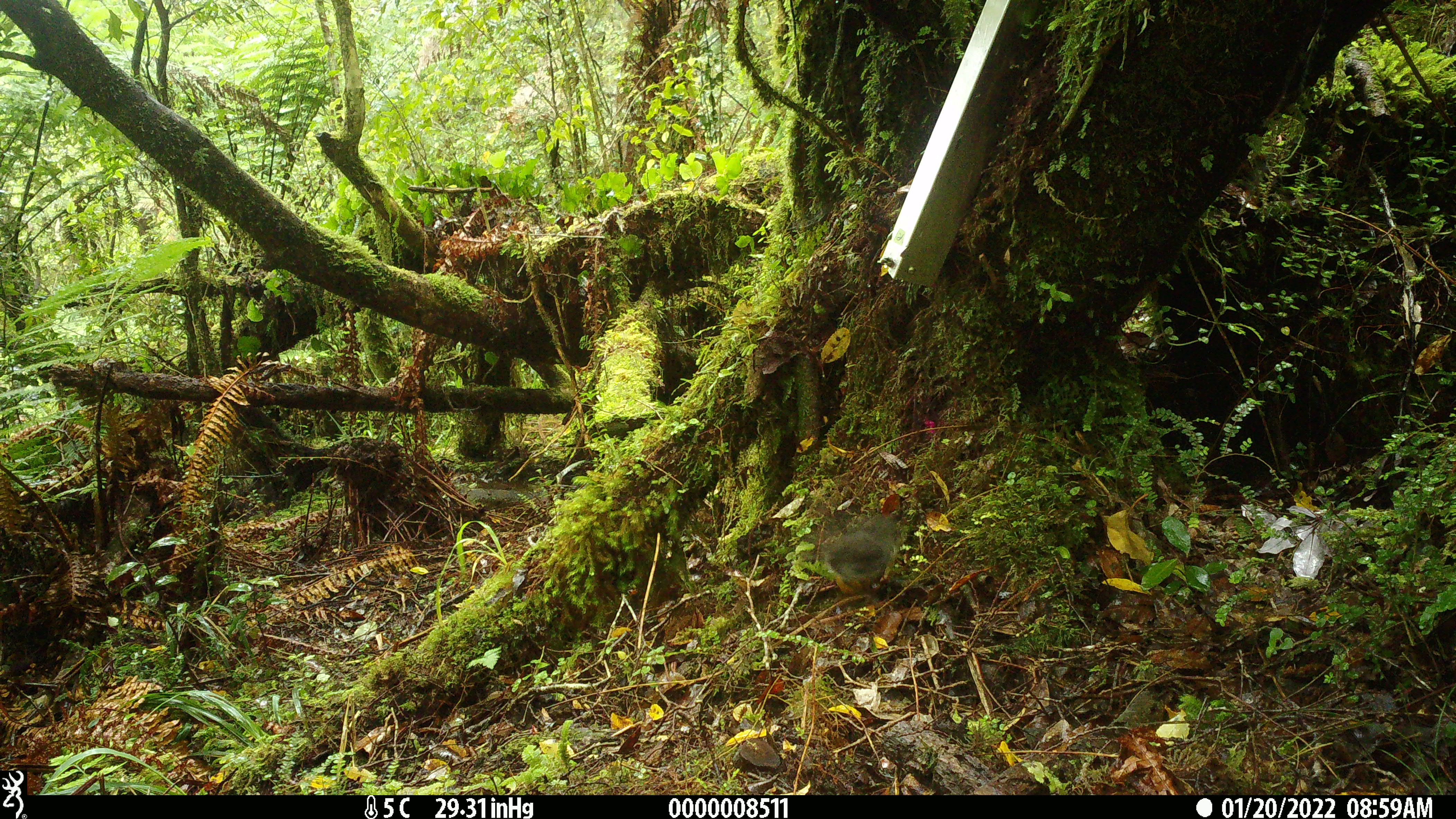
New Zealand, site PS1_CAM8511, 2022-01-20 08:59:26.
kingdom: Animalia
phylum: Chordata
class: Aves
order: Passeriformes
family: Petroicidae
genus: Petroica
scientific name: Petroica australis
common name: new zealand robin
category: robin